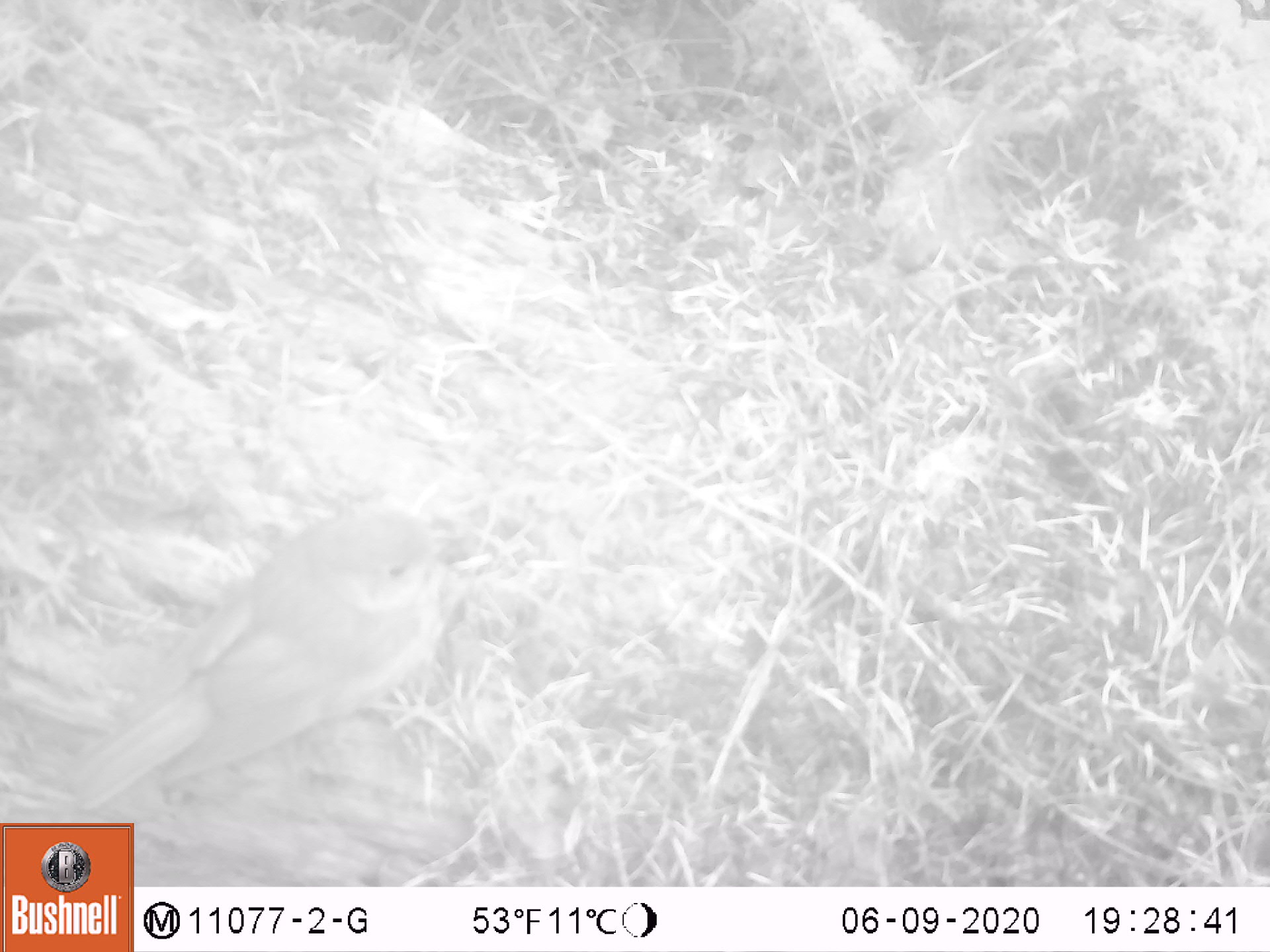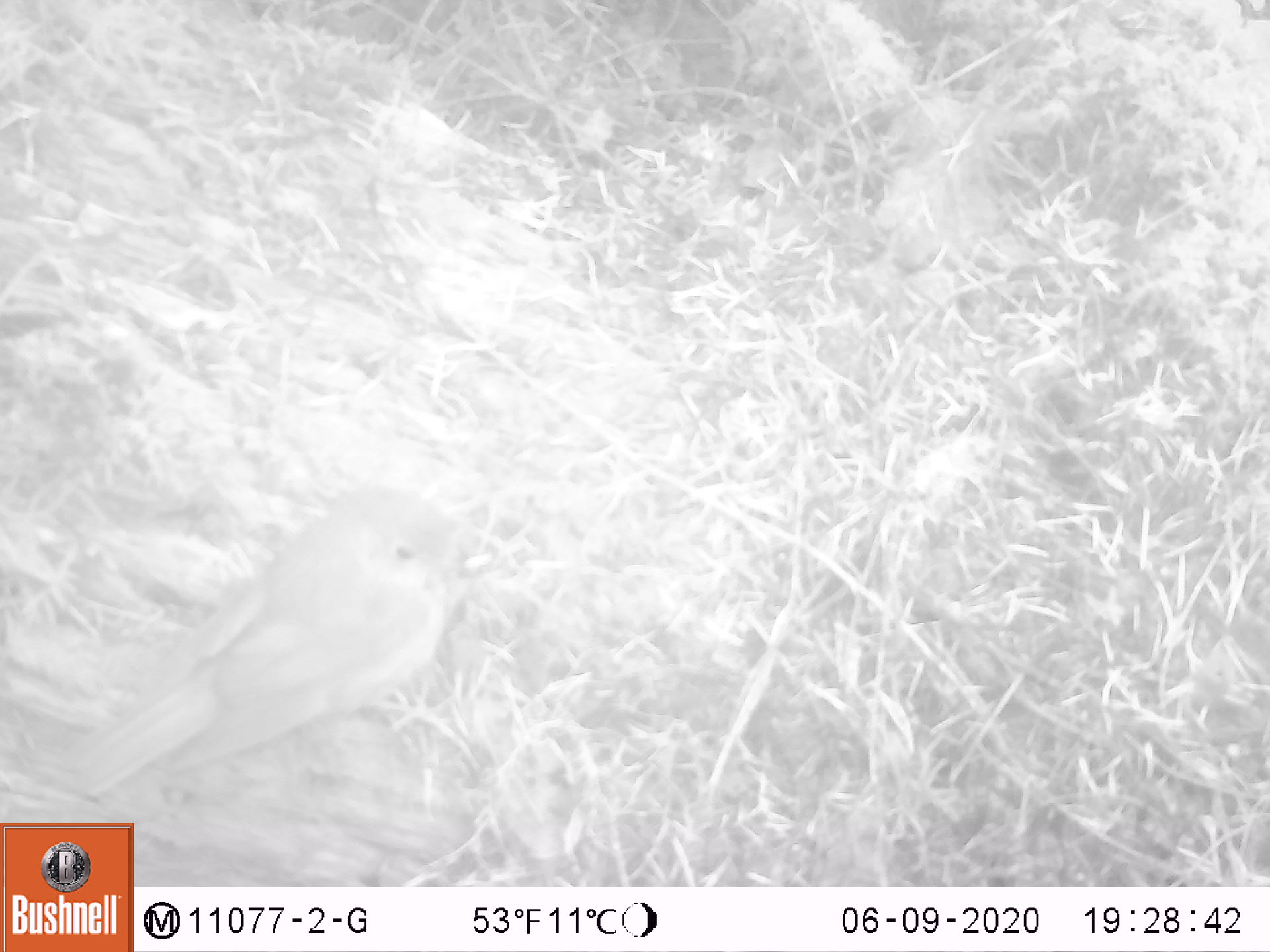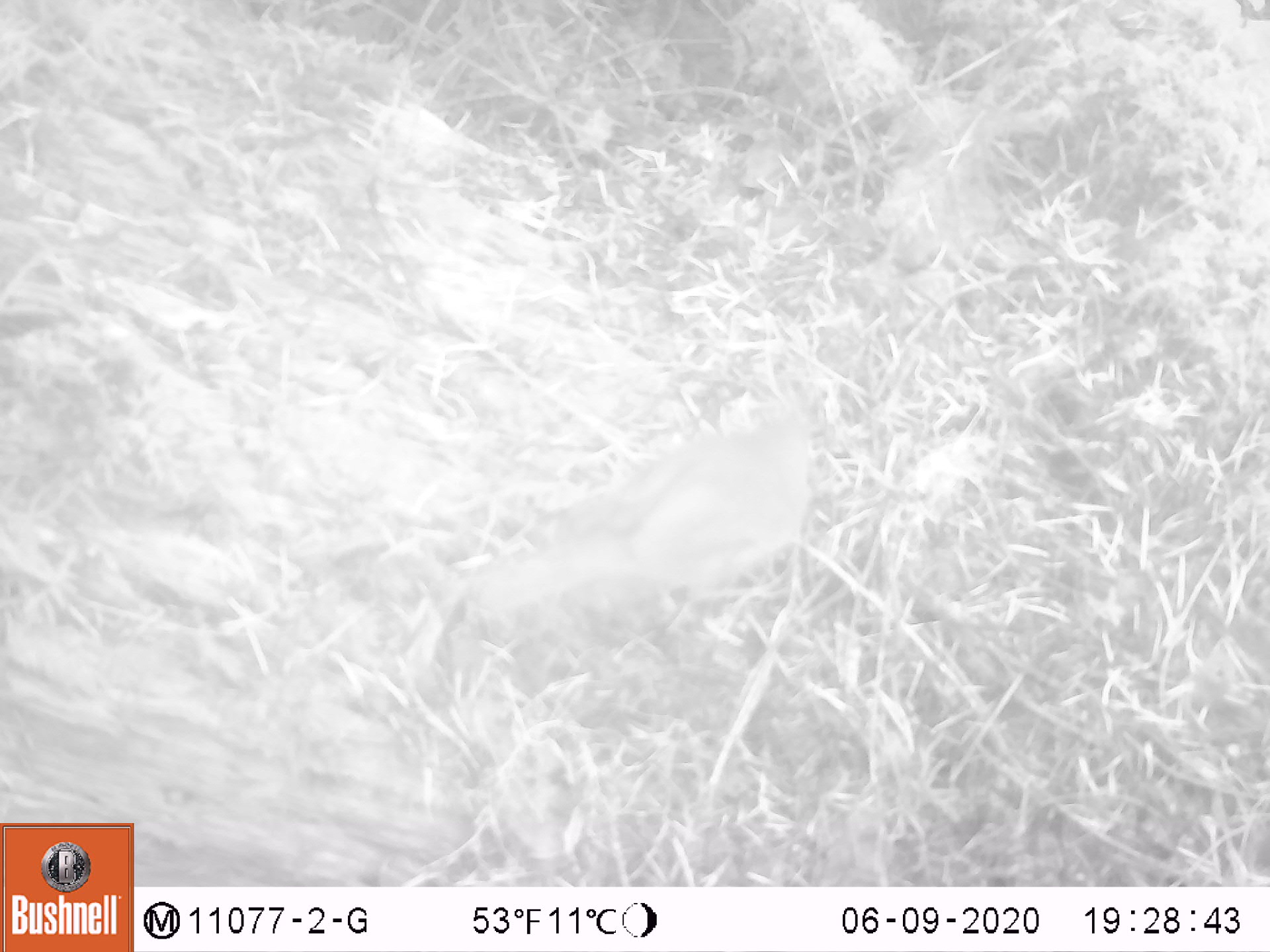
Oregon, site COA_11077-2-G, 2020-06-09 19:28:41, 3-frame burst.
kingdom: Animalia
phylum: Chordata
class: Aves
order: Passeriformes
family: Turdidae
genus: Catharus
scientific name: Catharus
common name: brown thrushes and nightingale-thrushes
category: catharus species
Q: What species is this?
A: Catharus species (brown thrushes and nightingale-thrushes) (Catharus).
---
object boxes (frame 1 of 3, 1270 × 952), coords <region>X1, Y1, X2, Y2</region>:
catharus species: <region>68, 491, 450, 806</region>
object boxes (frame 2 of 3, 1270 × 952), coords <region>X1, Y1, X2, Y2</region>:
catharus species: <region>76, 494, 467, 788</region>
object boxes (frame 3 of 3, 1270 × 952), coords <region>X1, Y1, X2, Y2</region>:
catharus species: <region>471, 405, 816, 610</region>